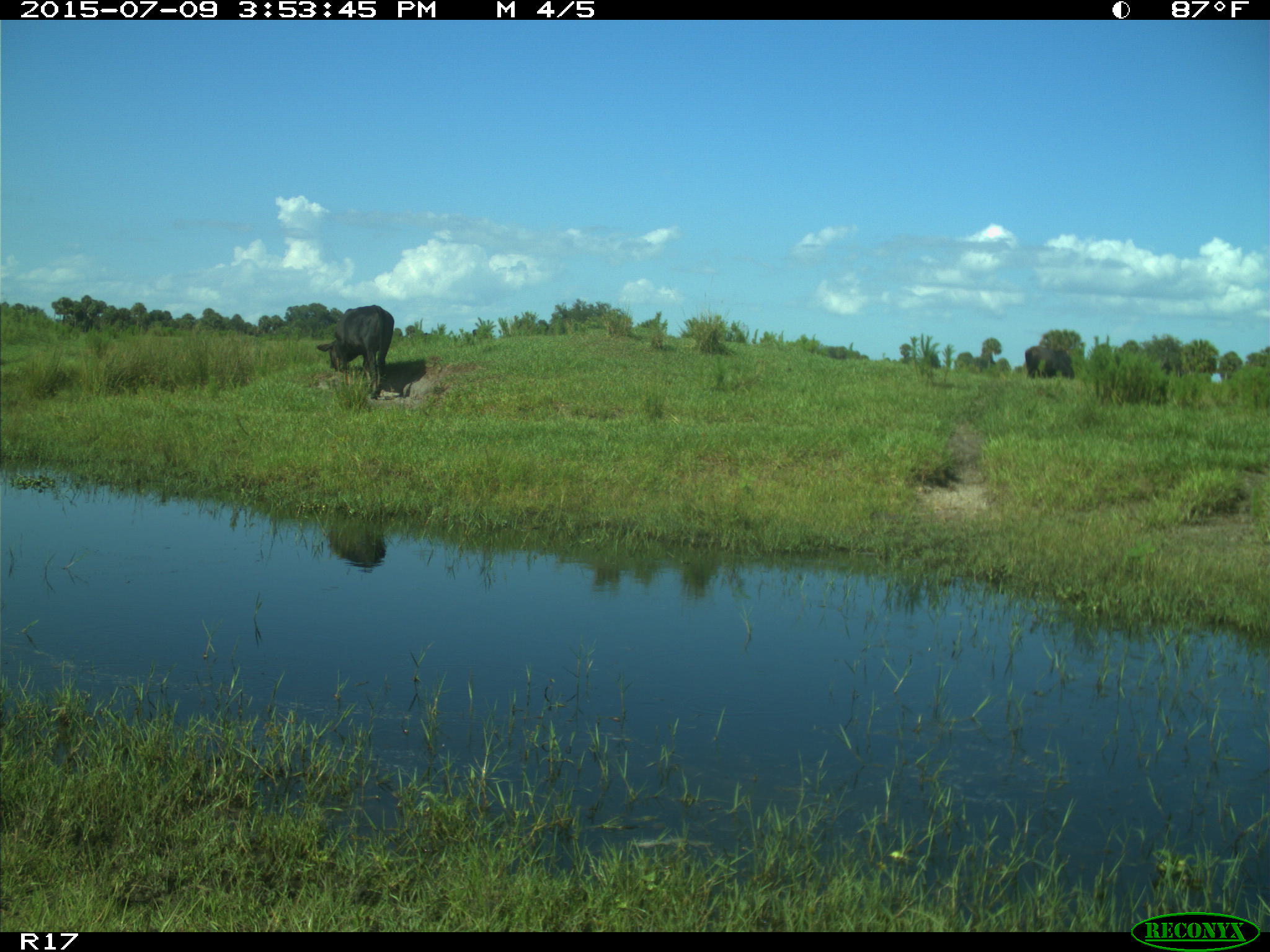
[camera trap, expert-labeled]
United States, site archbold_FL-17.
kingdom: Animalia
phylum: Chordata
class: Mammalia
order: Artiodactyla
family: Bovidae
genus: Bos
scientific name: Bos taurus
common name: domestic cow